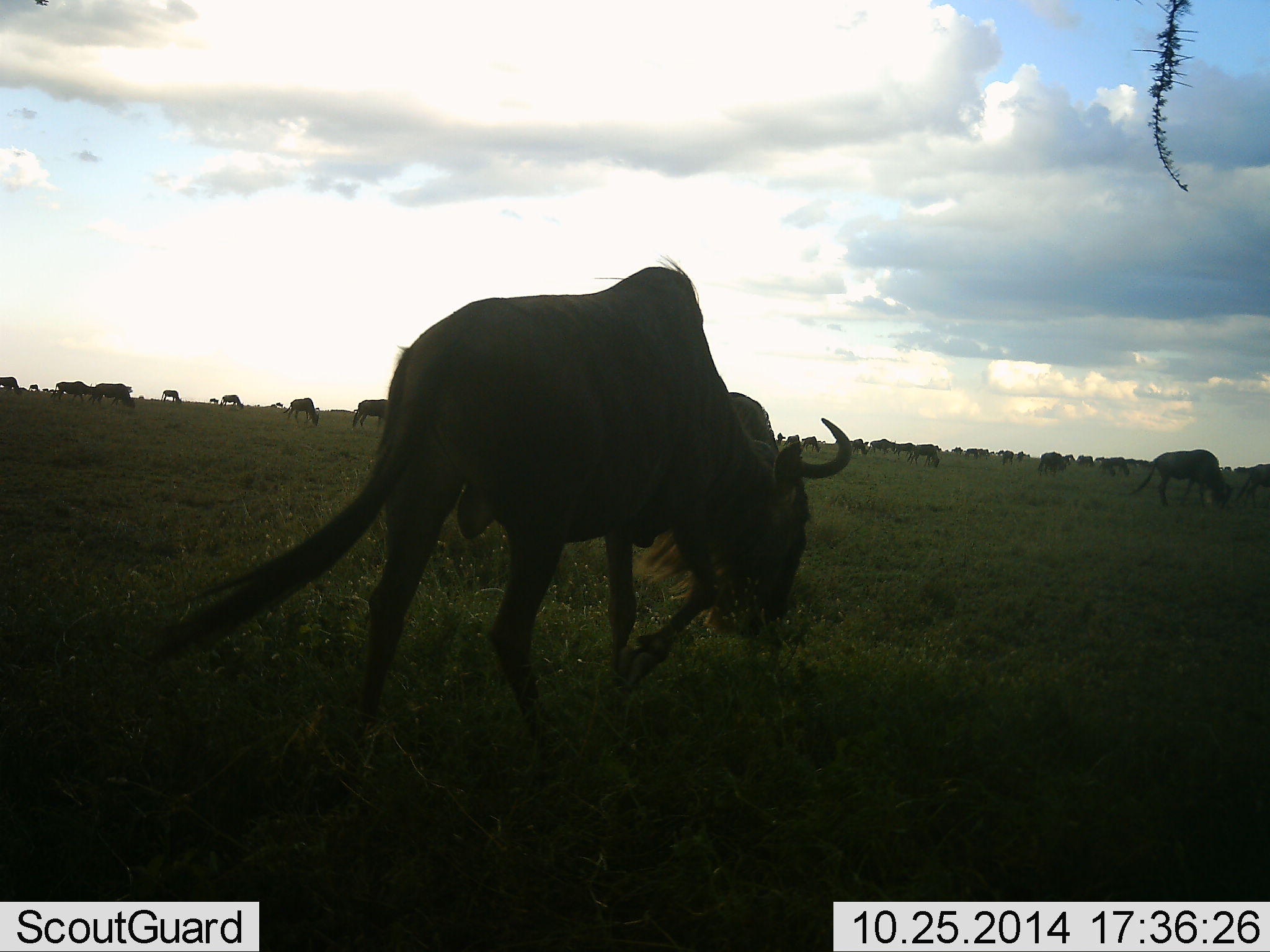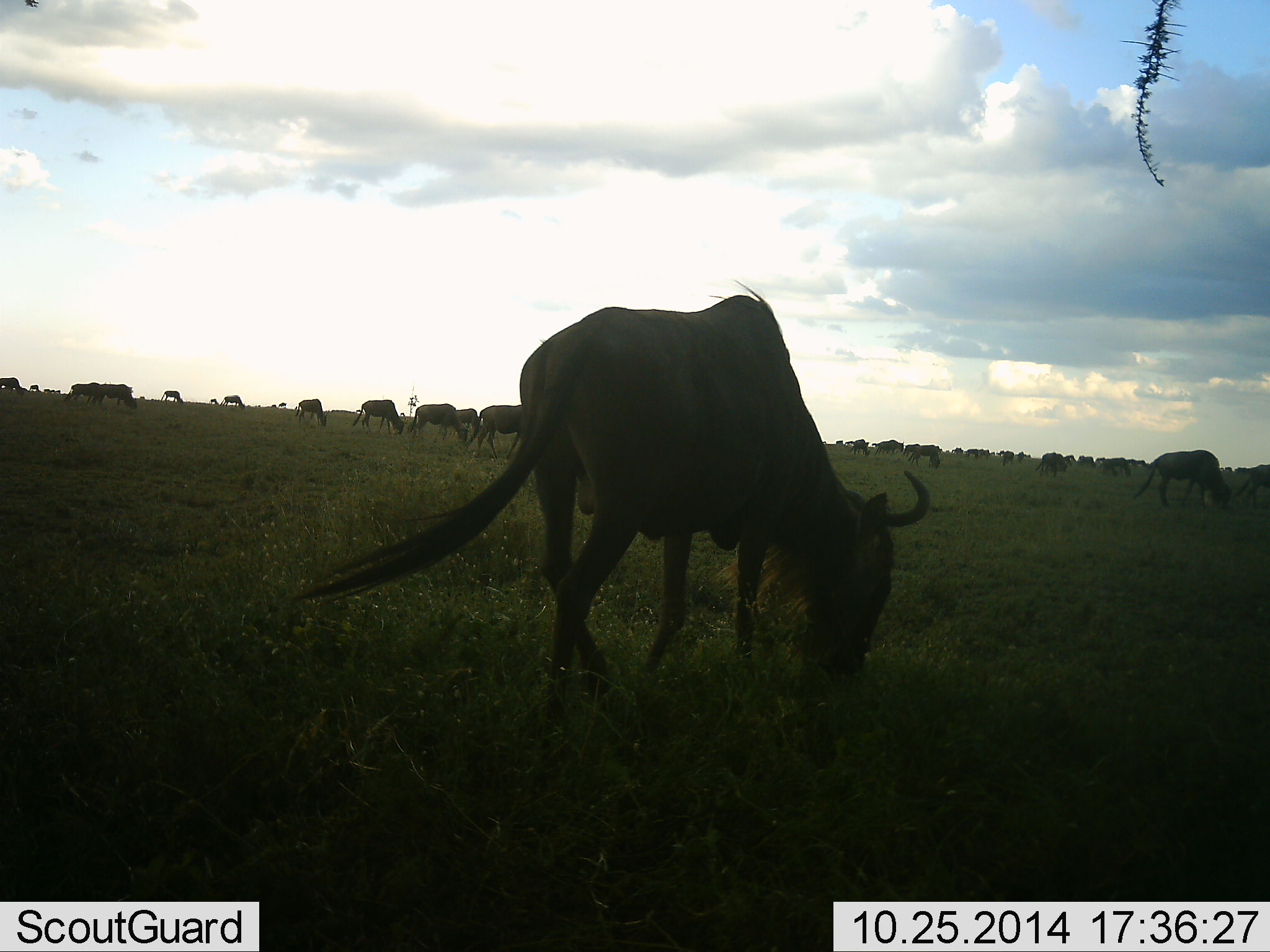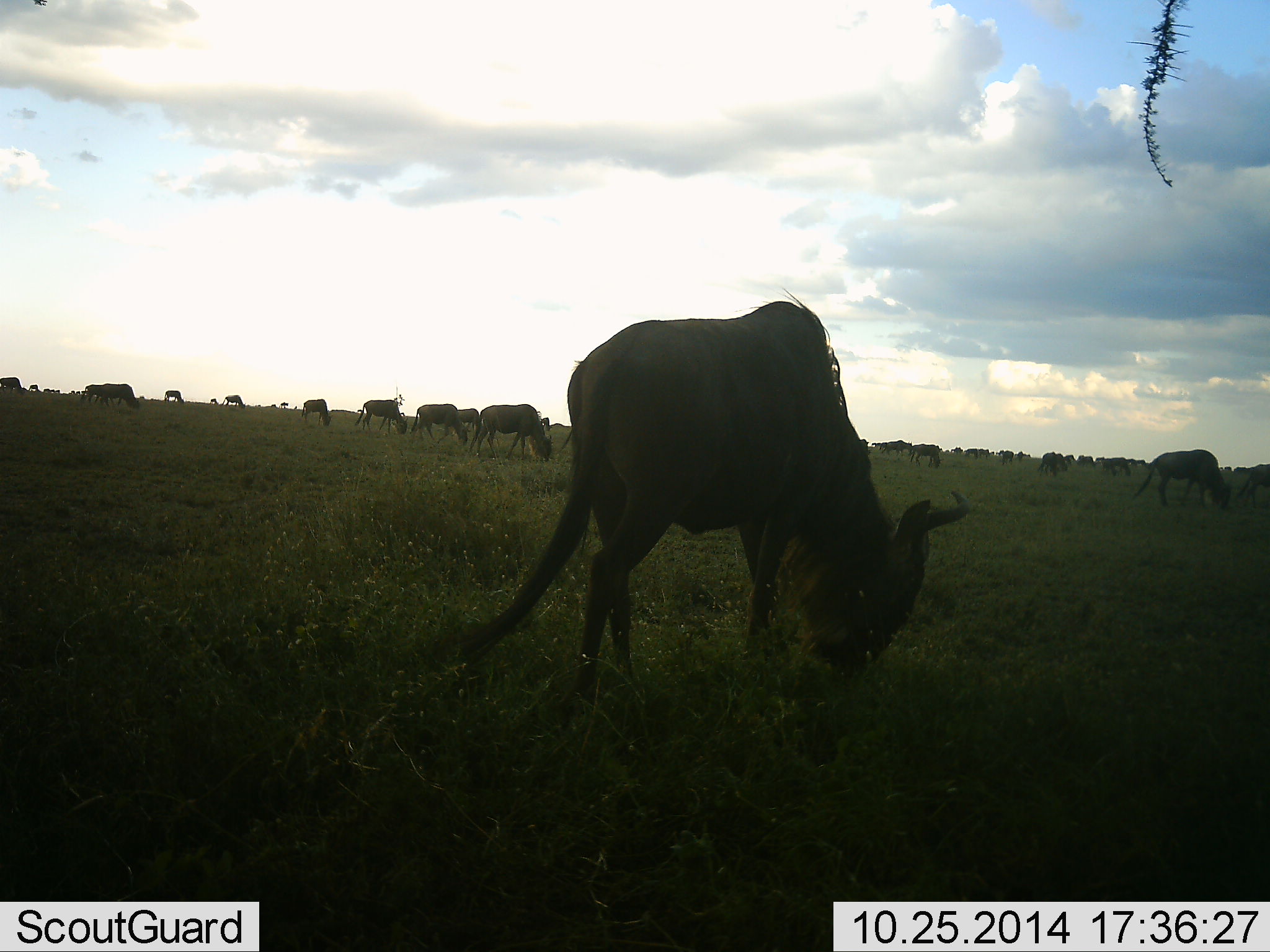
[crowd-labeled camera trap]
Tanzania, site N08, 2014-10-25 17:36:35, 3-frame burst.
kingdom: Animalia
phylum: Chordata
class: Mammalia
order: Artiodactyla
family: Bovidae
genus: Connochaetes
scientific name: Connochaetes taurinus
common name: blue wildebeest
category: wildebeest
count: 11-50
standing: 30%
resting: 0%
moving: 90%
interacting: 0%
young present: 0%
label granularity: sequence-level